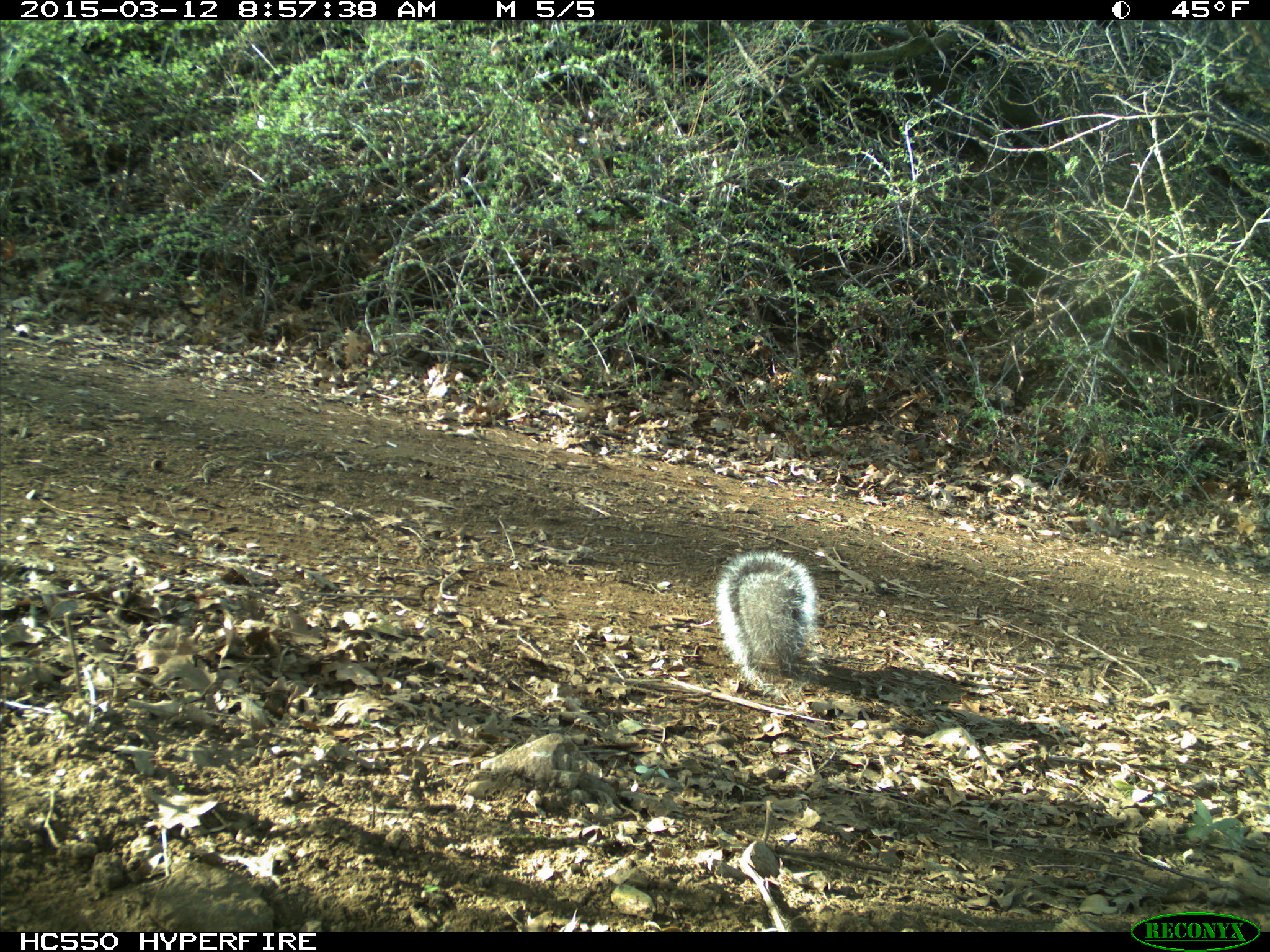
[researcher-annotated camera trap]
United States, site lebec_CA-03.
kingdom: Animalia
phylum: Chordata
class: Mammalia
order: Rodentia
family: Sciuridae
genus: Sciurus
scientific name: Sciurus carolinensis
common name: eastern gray squirrel